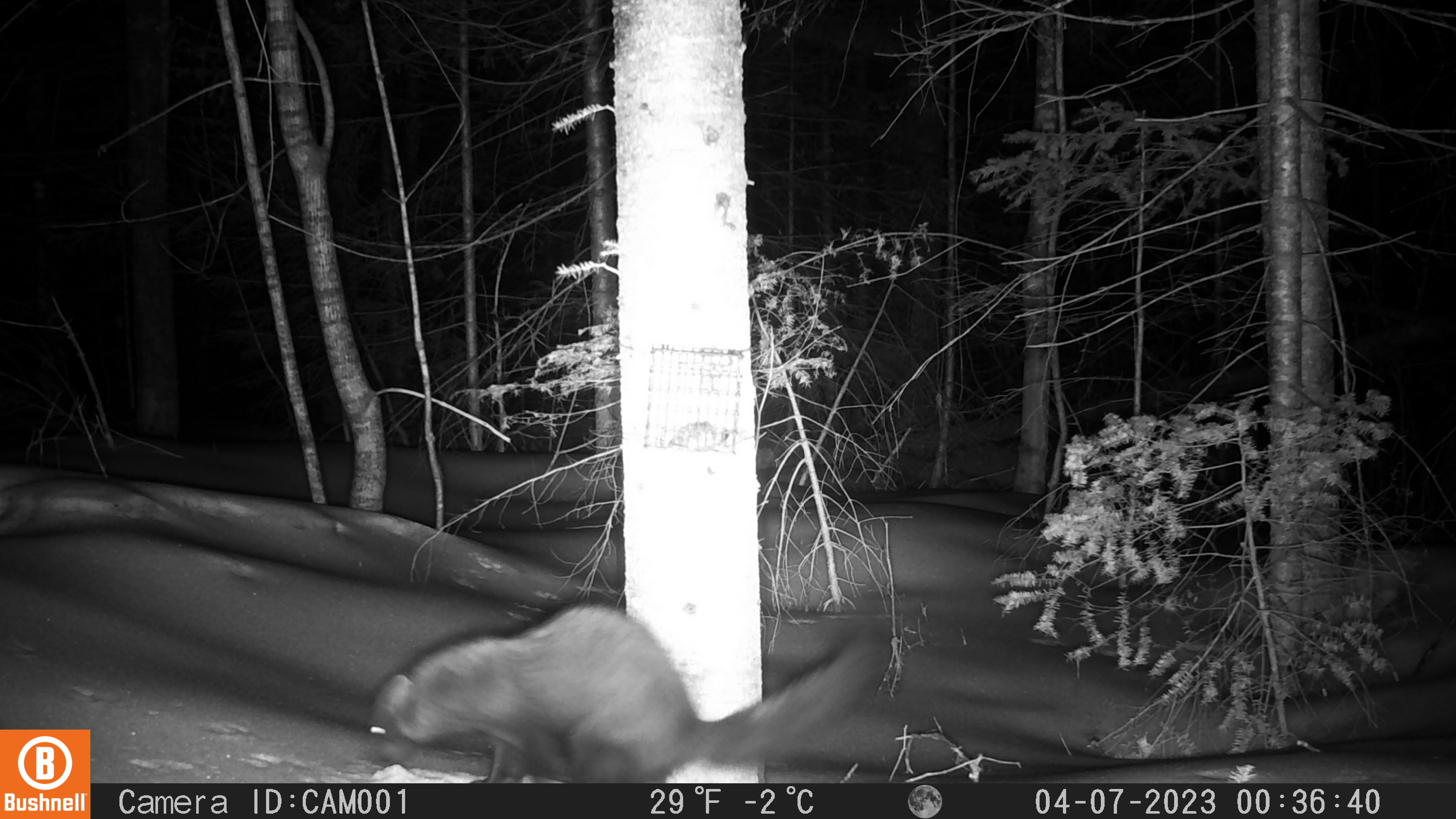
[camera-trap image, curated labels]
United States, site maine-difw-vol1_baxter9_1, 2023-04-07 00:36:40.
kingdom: Animalia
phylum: Chordata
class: Mammalia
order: Carnivora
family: Mustelidae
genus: Pekania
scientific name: Pekania pennanti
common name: fisher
Fisher (Pekania pennanti).